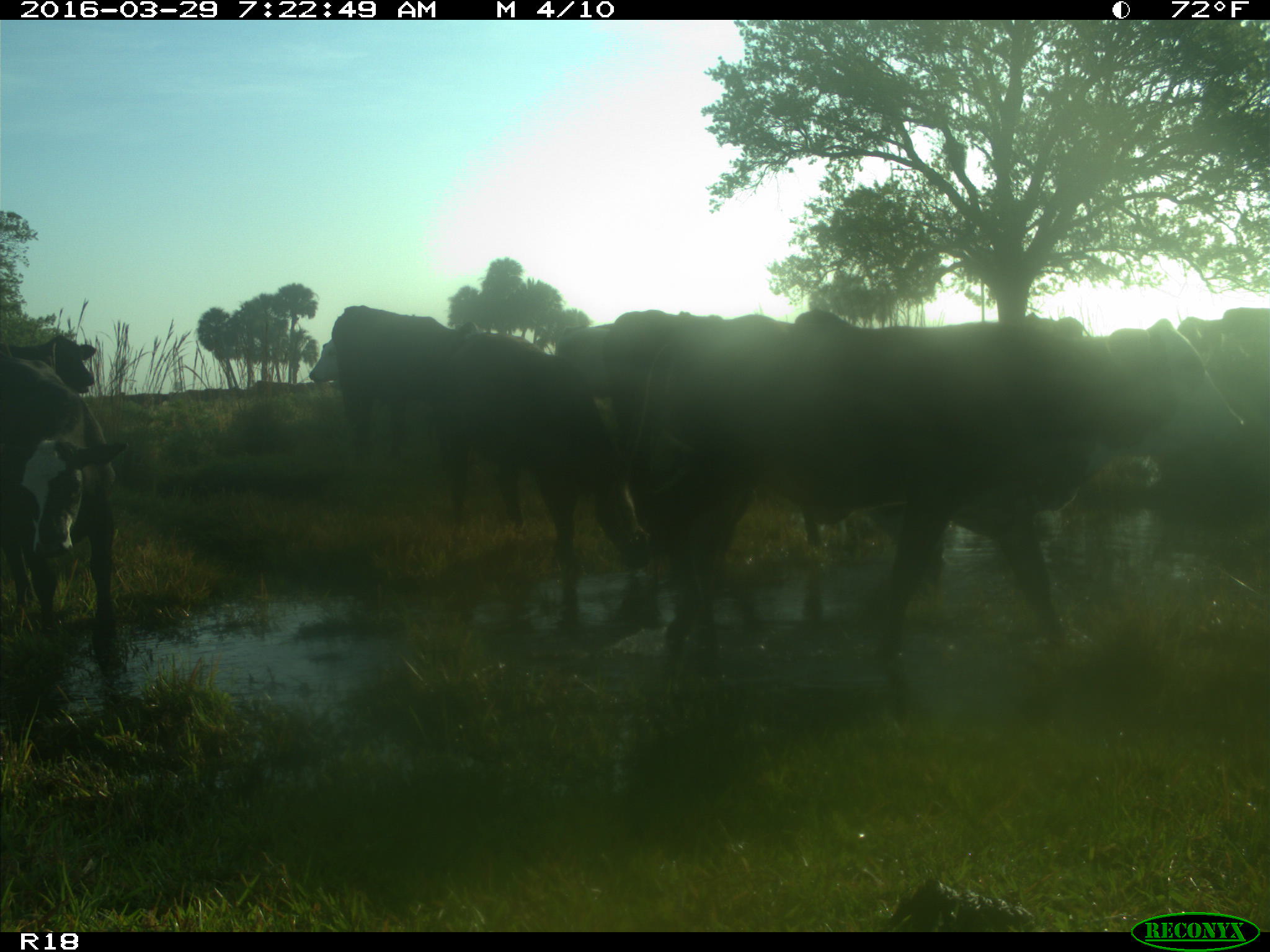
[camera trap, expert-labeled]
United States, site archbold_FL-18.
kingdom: Animalia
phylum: Chordata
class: Mammalia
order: Artiodactyla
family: Bovidae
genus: Bos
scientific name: Bos taurus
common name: domestic cow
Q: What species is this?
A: Bos taurus (domestic cow).